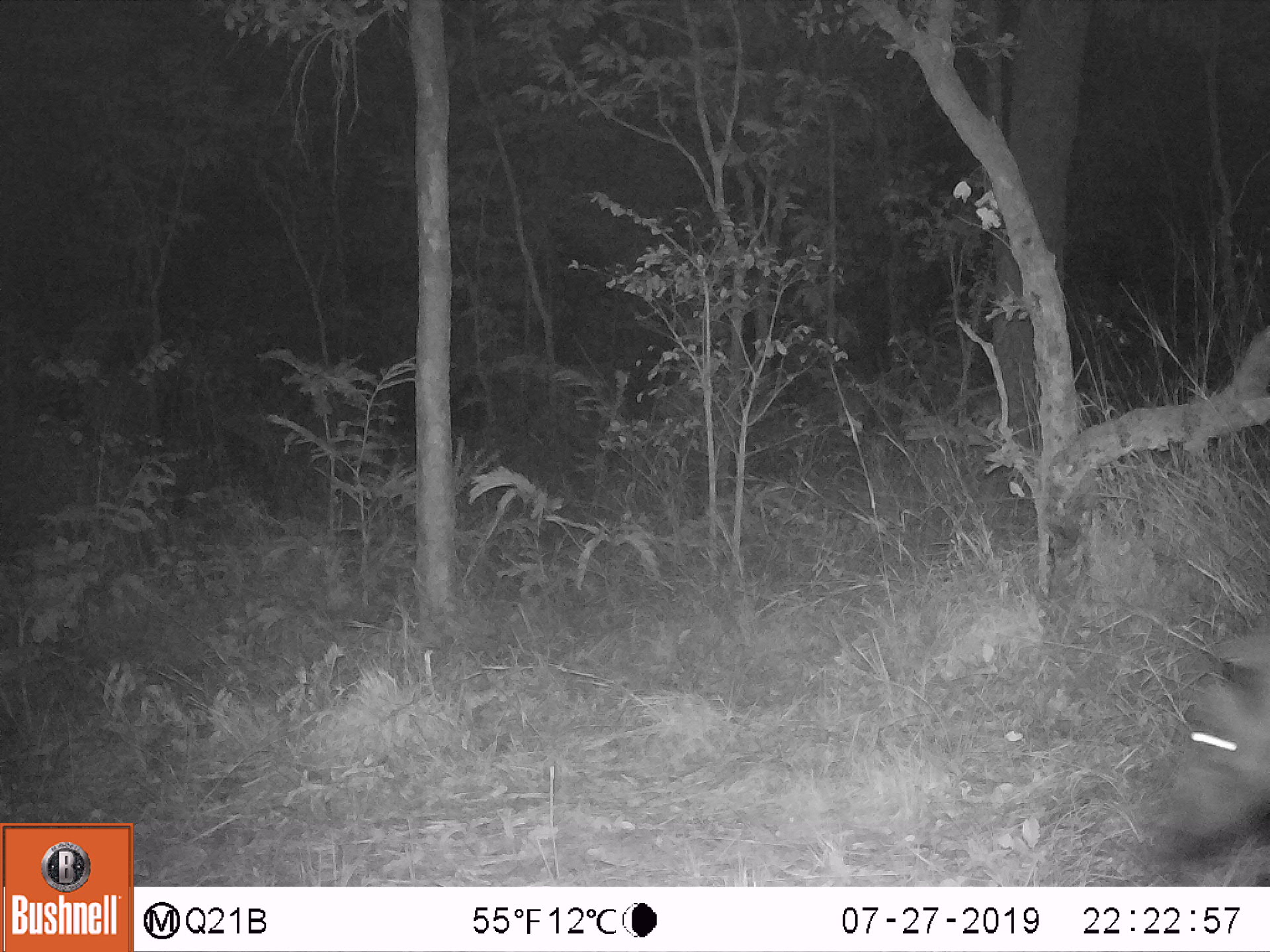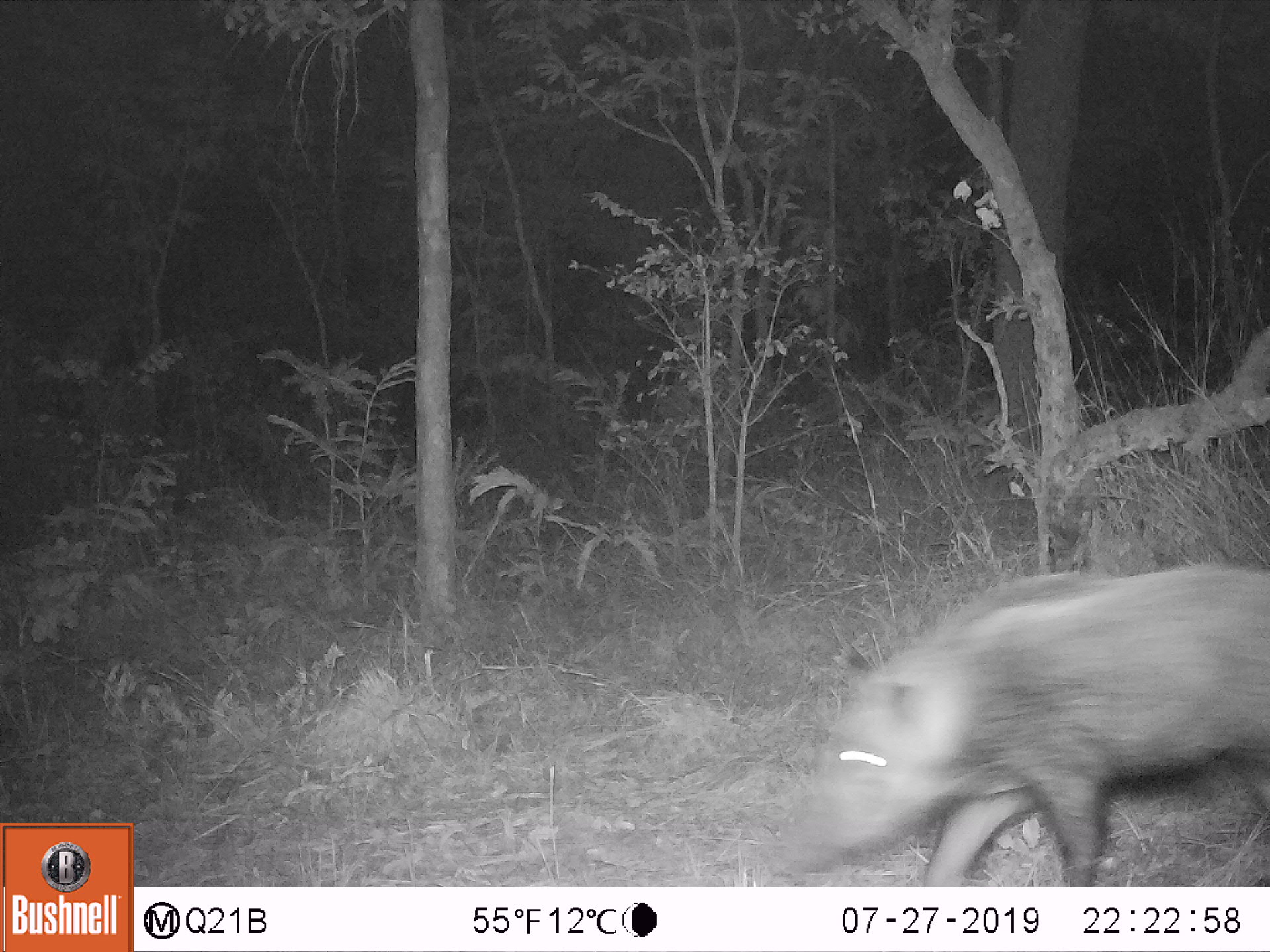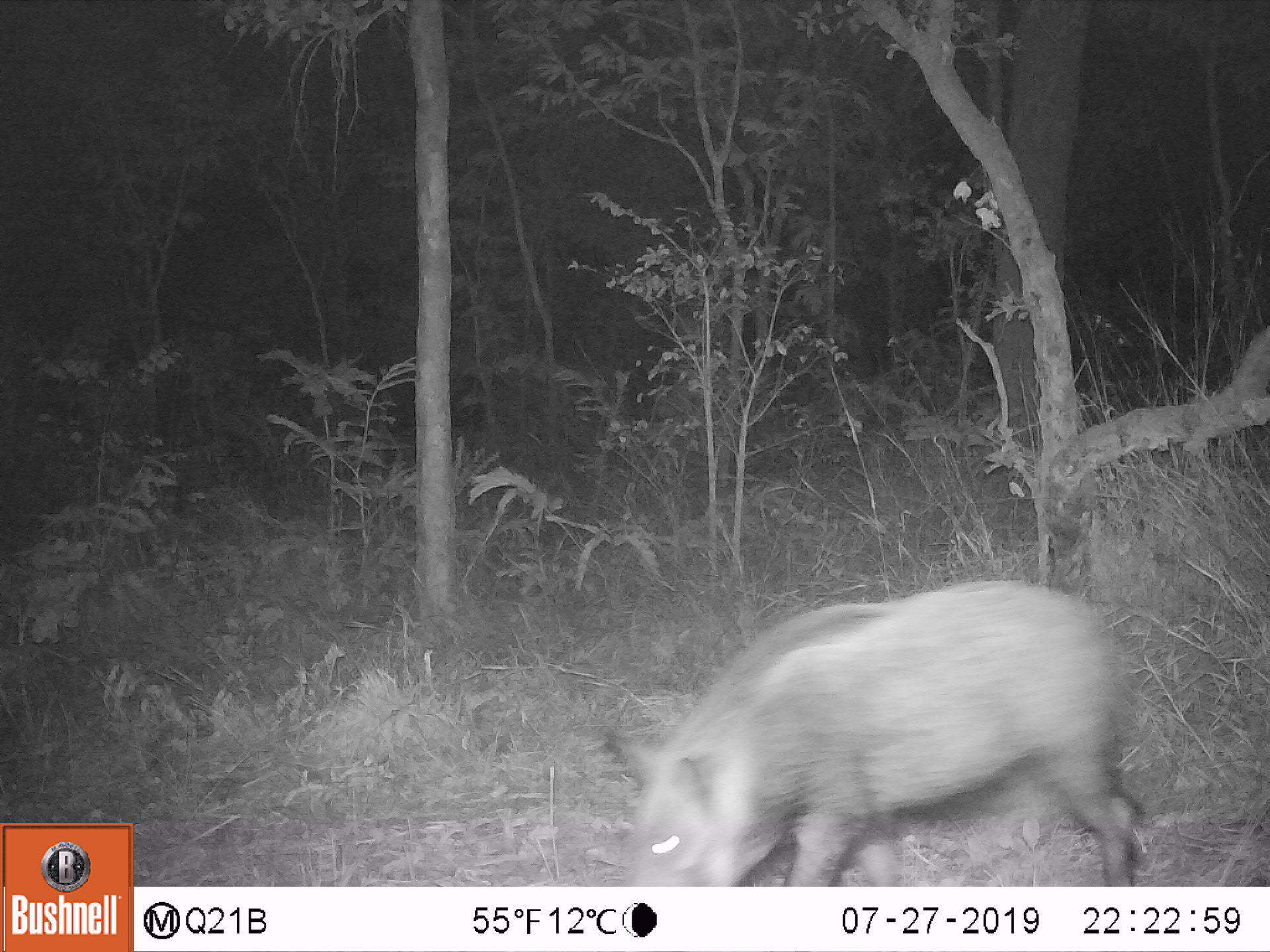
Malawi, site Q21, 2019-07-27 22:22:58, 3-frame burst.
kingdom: Animalia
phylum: Chordata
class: Mammalia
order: Artiodactyla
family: Suidae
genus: Potamochoerus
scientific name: Potamochoerus larvatus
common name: bushpig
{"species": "bushpig (Potamochoerus larvatus)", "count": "1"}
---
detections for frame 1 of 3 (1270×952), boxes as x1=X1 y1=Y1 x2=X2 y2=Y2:
bushpig: x1=1156 y1=617 x2=1262 y2=882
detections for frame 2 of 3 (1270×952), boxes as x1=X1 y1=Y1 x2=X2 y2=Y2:
bushpig: x1=784 y1=559 x2=1269 y2=881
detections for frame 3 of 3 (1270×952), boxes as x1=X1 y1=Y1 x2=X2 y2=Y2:
bushpig: x1=602 y1=581 x2=1137 y2=878